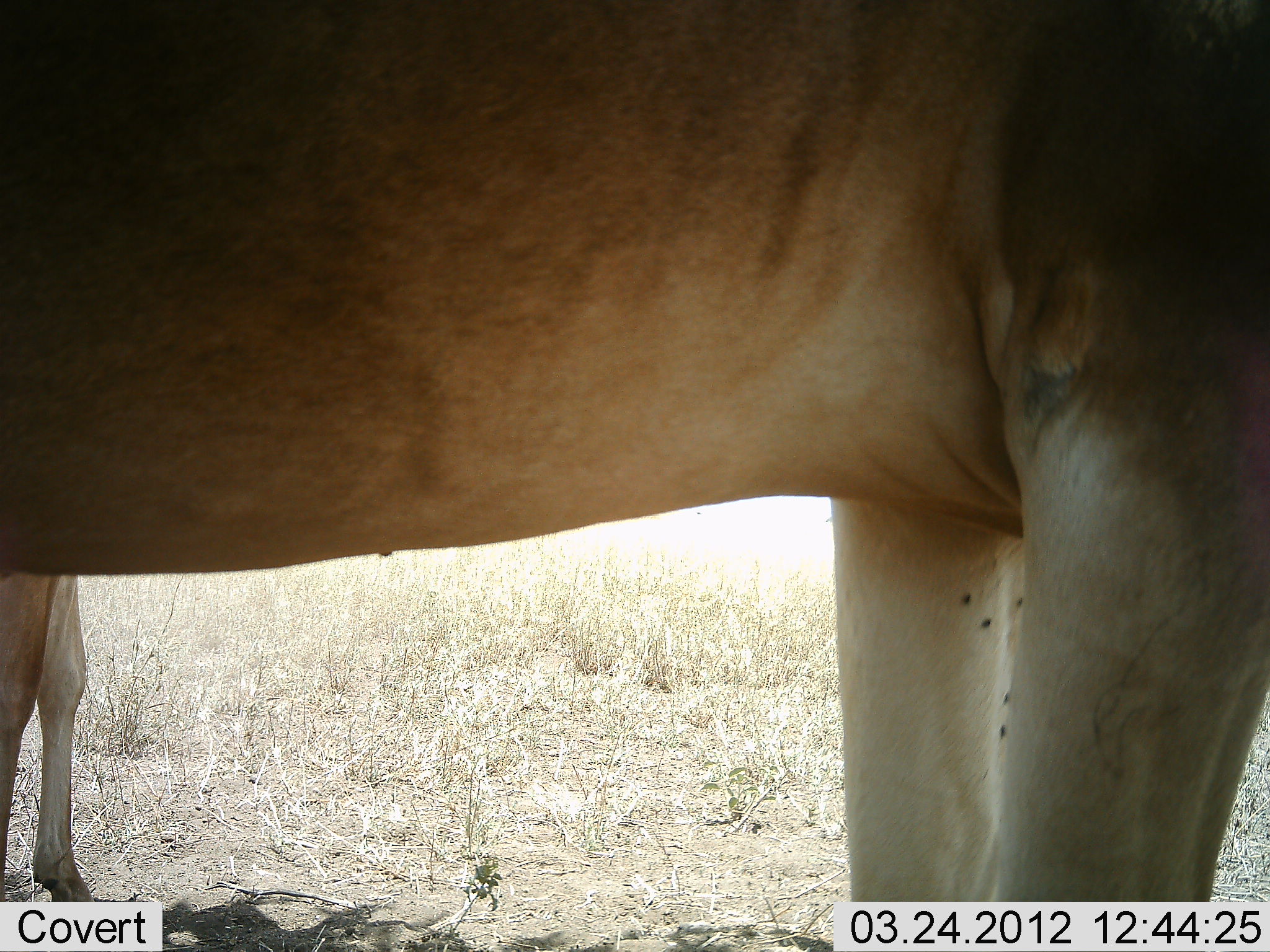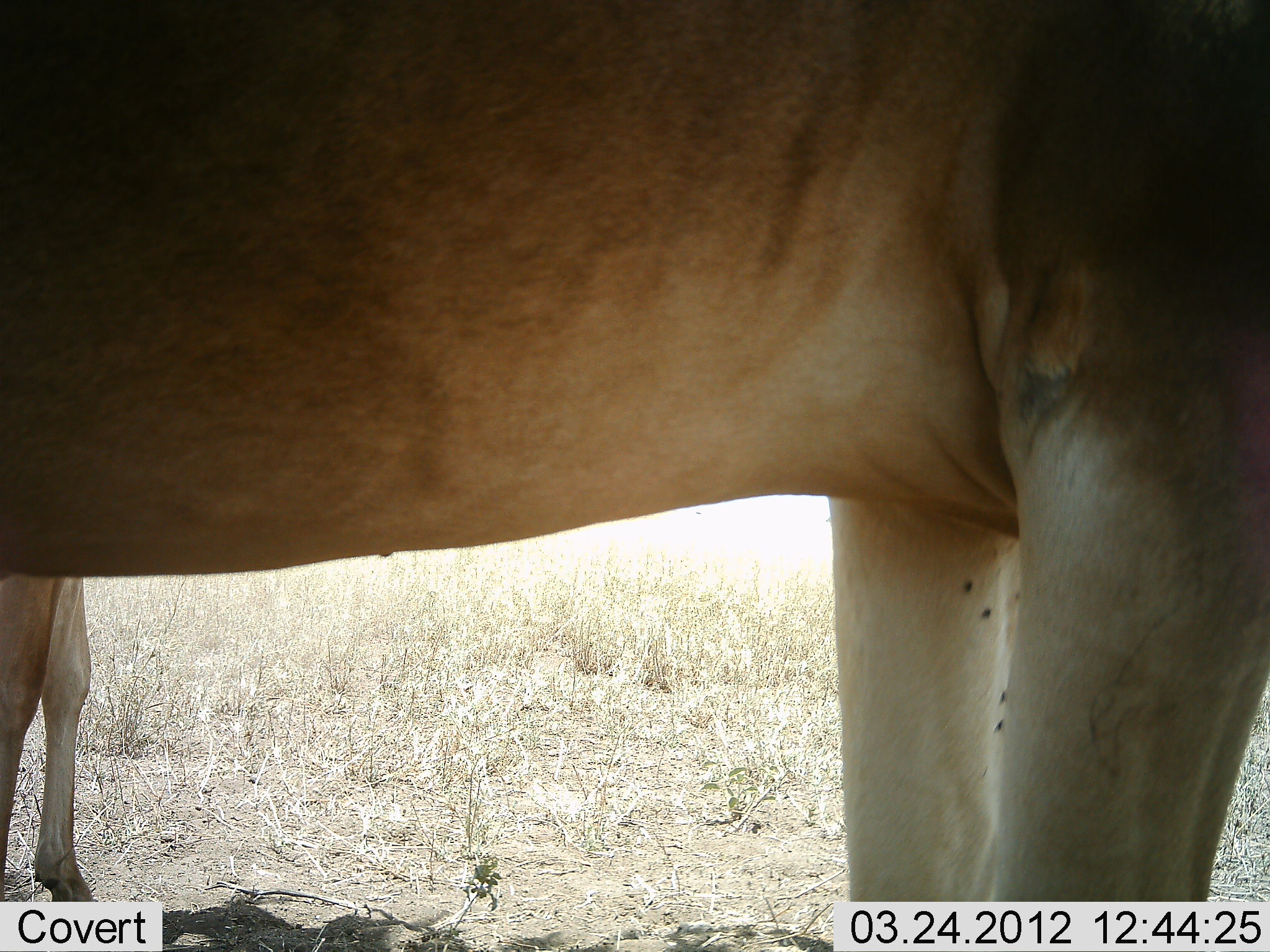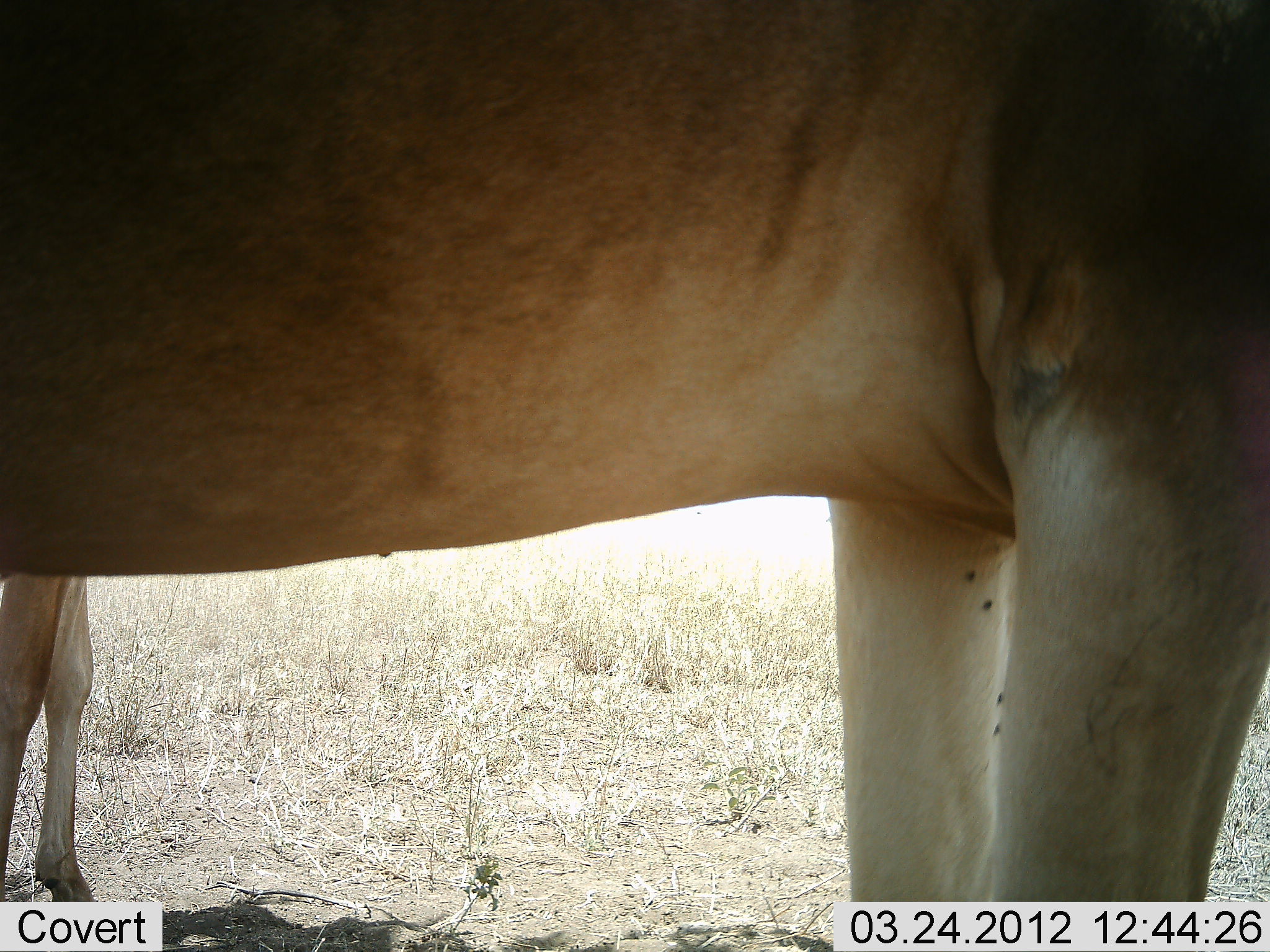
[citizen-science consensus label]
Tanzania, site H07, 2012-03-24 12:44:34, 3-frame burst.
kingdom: Animalia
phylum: Chordata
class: Mammalia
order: Artiodactyla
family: Bovidae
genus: Alcelaphus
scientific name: Alcelaphus buselaphus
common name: hartebeest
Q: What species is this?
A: Hartebeest (Alcelaphus buselaphus).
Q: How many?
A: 2.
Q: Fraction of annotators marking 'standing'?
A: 100%.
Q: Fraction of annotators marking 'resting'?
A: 0%.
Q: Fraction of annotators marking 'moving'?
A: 0%.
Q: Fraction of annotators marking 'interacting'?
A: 0%.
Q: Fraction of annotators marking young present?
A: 8%.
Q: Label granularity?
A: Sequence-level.